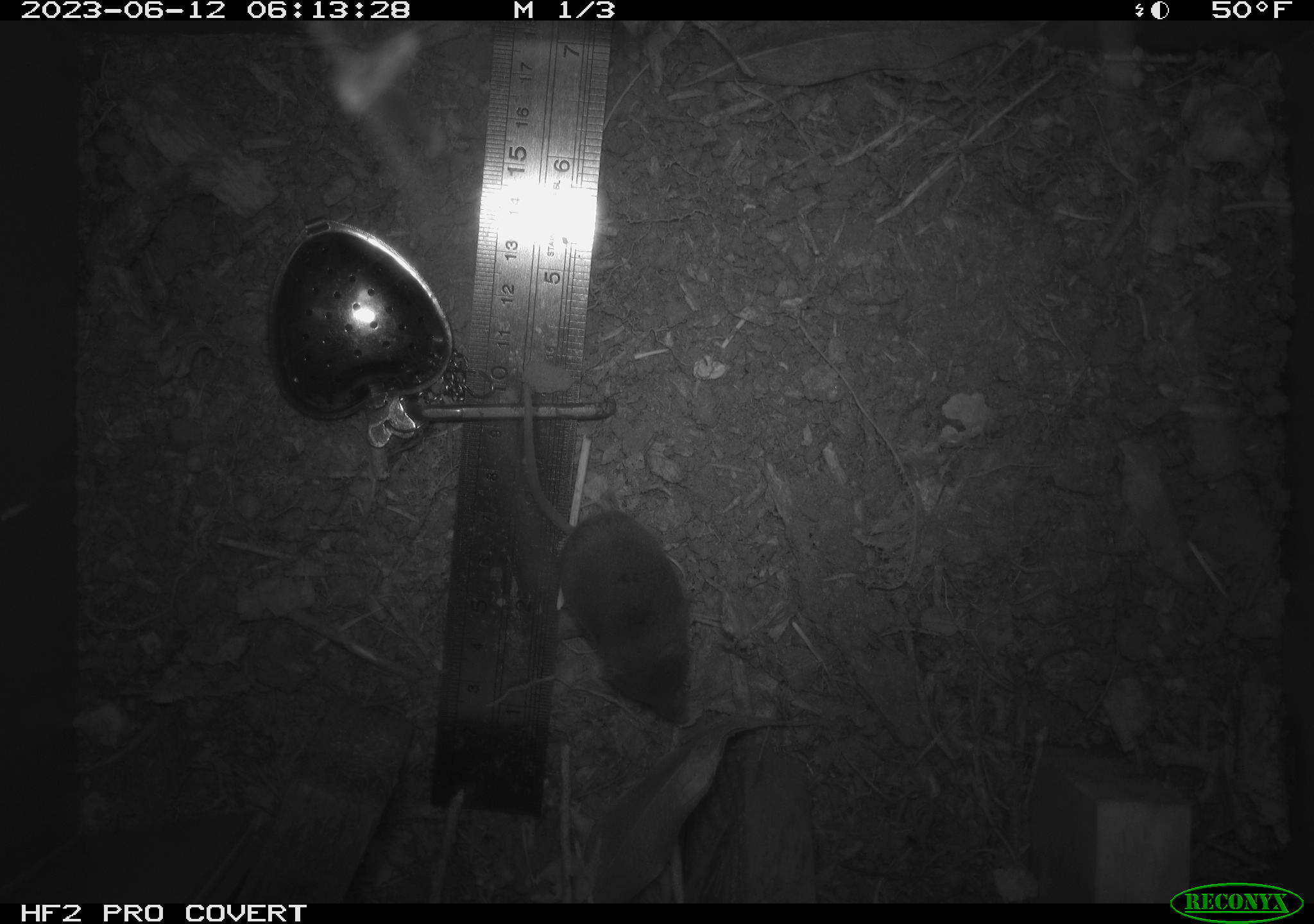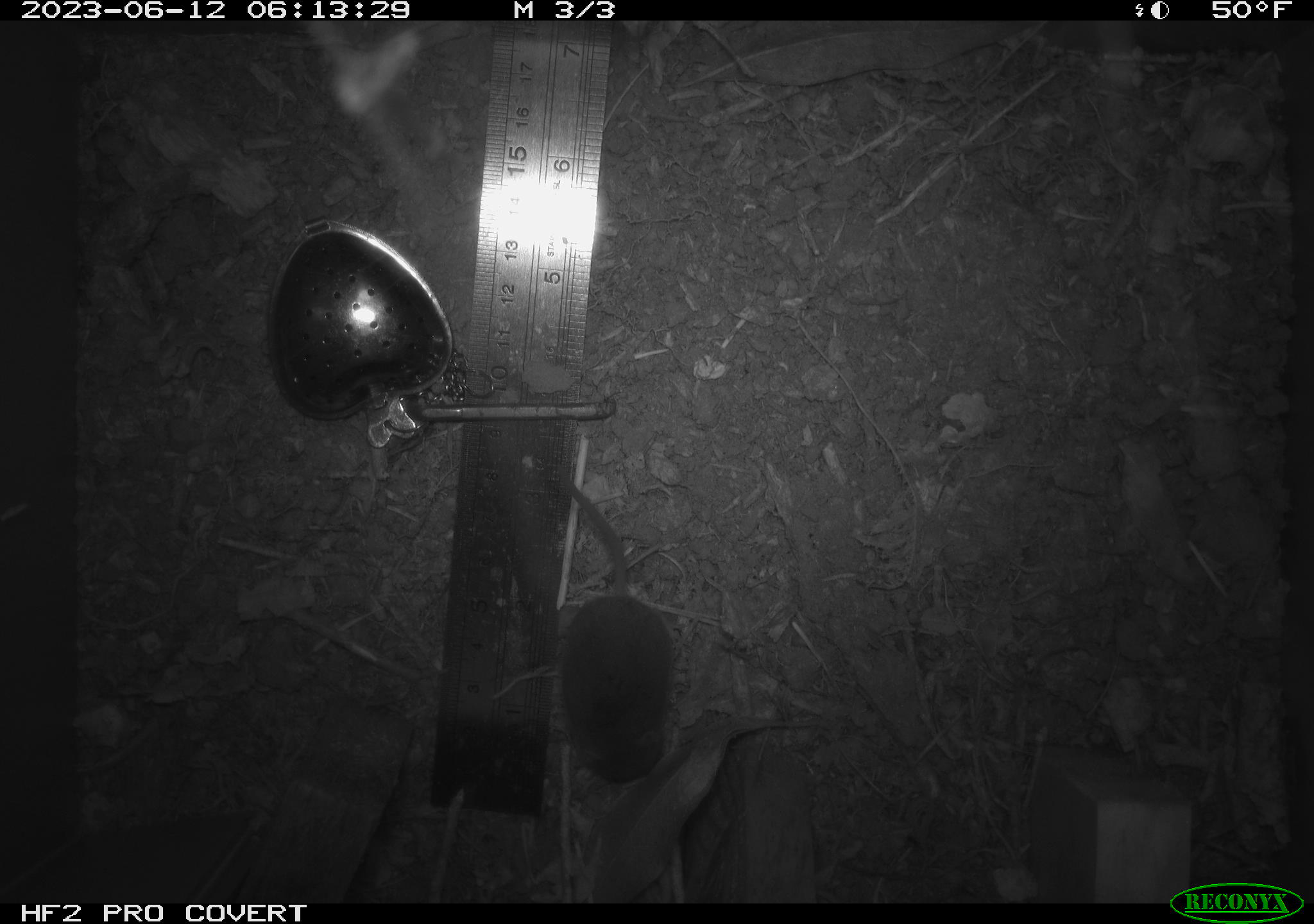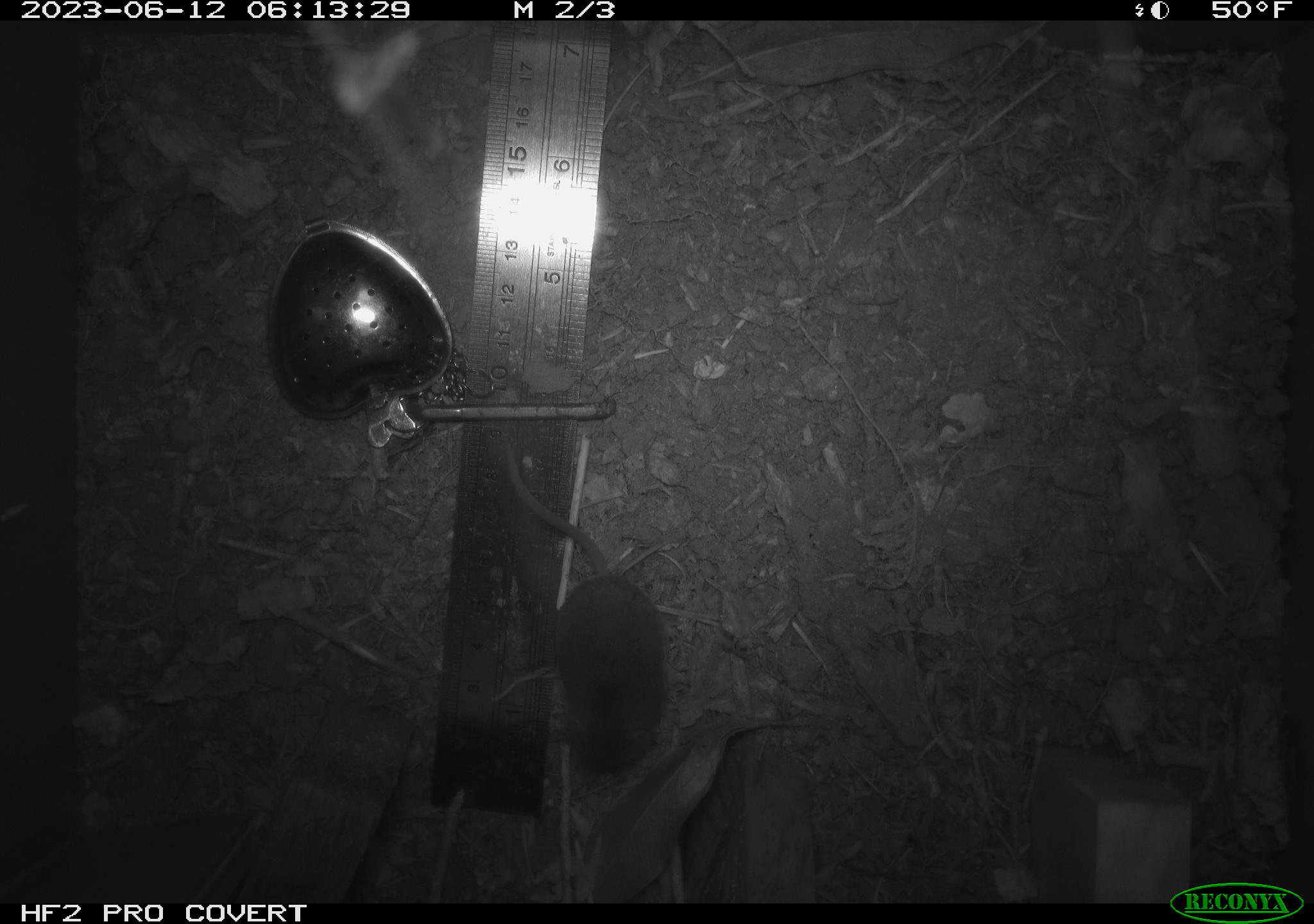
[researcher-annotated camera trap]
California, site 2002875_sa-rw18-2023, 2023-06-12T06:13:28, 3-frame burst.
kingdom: Animalia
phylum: Chordata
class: Mammalia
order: Eulipotyphla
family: Soricidae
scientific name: Soricidae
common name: shrews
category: soricidae family